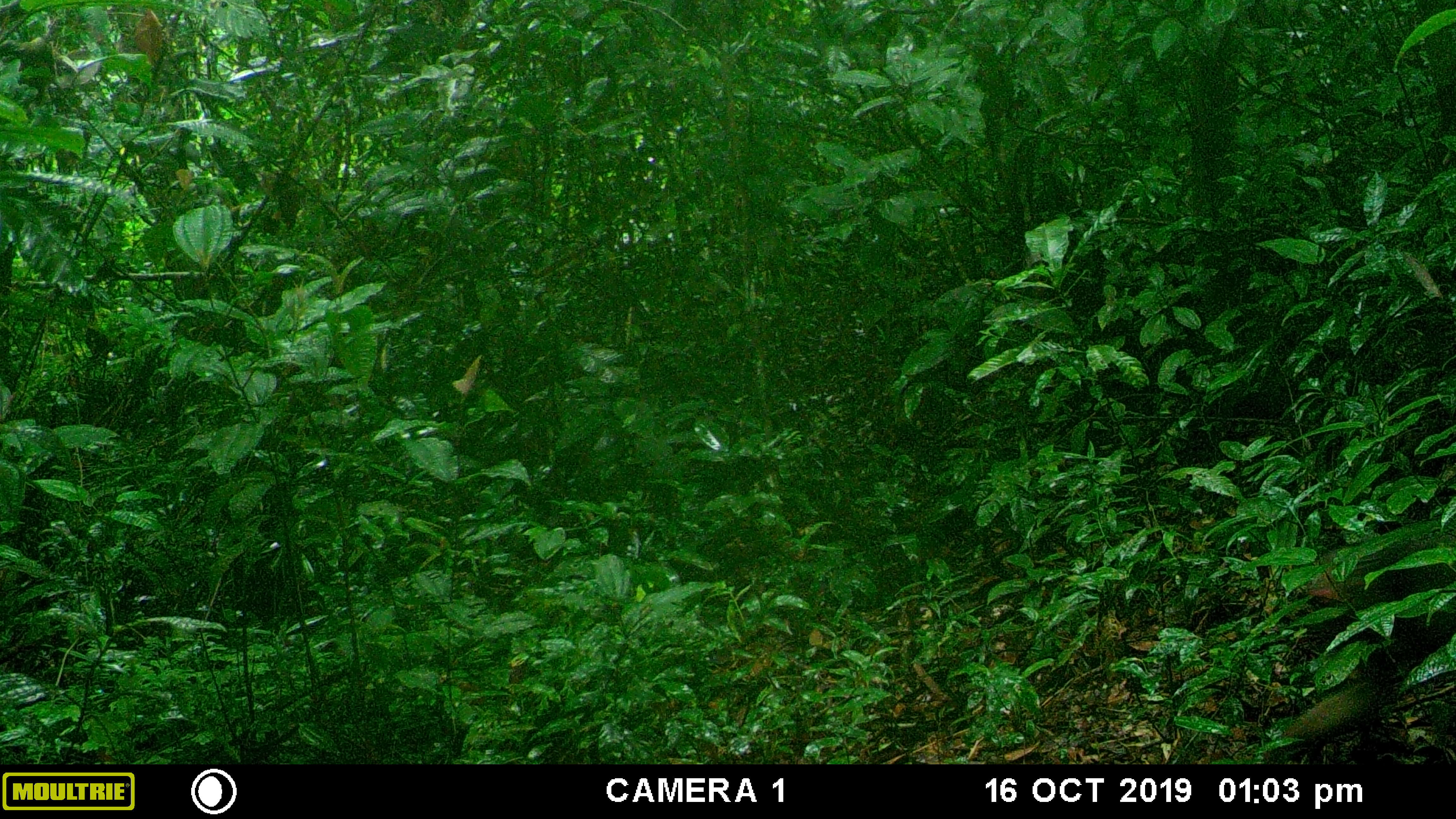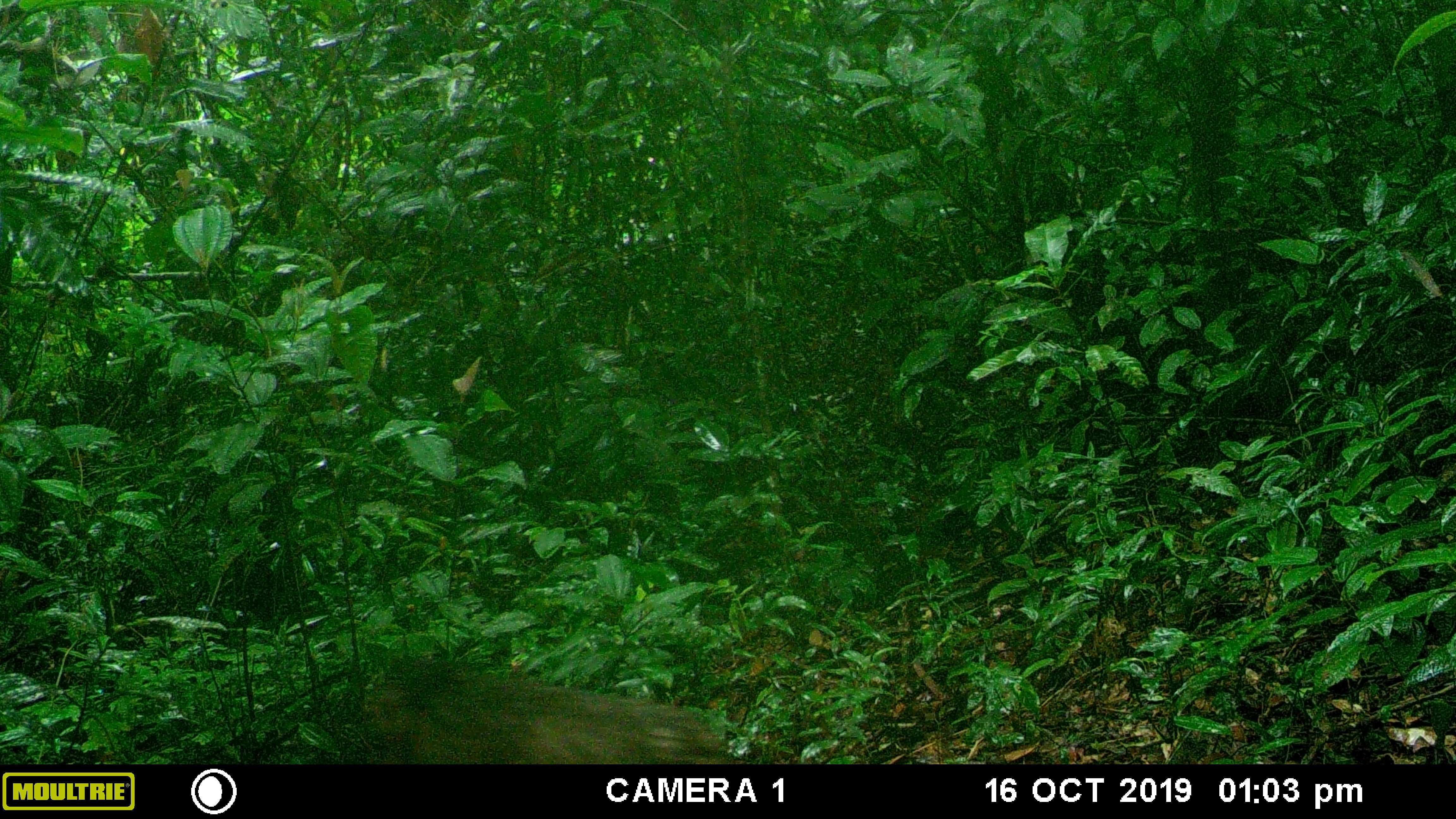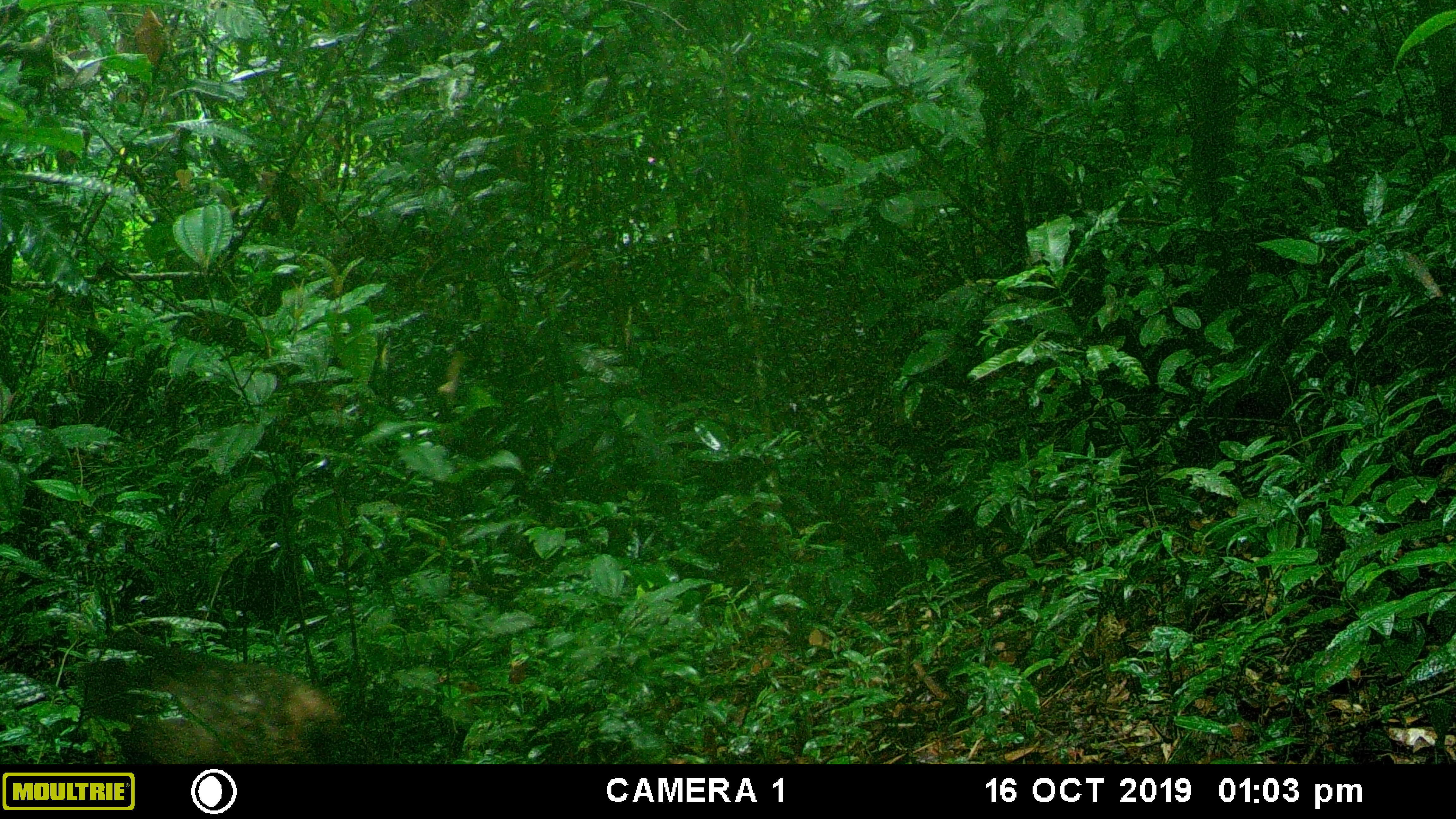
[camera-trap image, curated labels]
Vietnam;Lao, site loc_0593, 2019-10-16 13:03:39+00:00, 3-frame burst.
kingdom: Animalia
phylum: Chordata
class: Mammalia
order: Primates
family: Cercopithecidae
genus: Macaca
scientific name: Macaca arctoides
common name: stump-tailed macaque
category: stump tailed macaque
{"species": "stump tailed macaque (stump-tailed macaque) (Macaca arctoides)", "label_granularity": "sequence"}